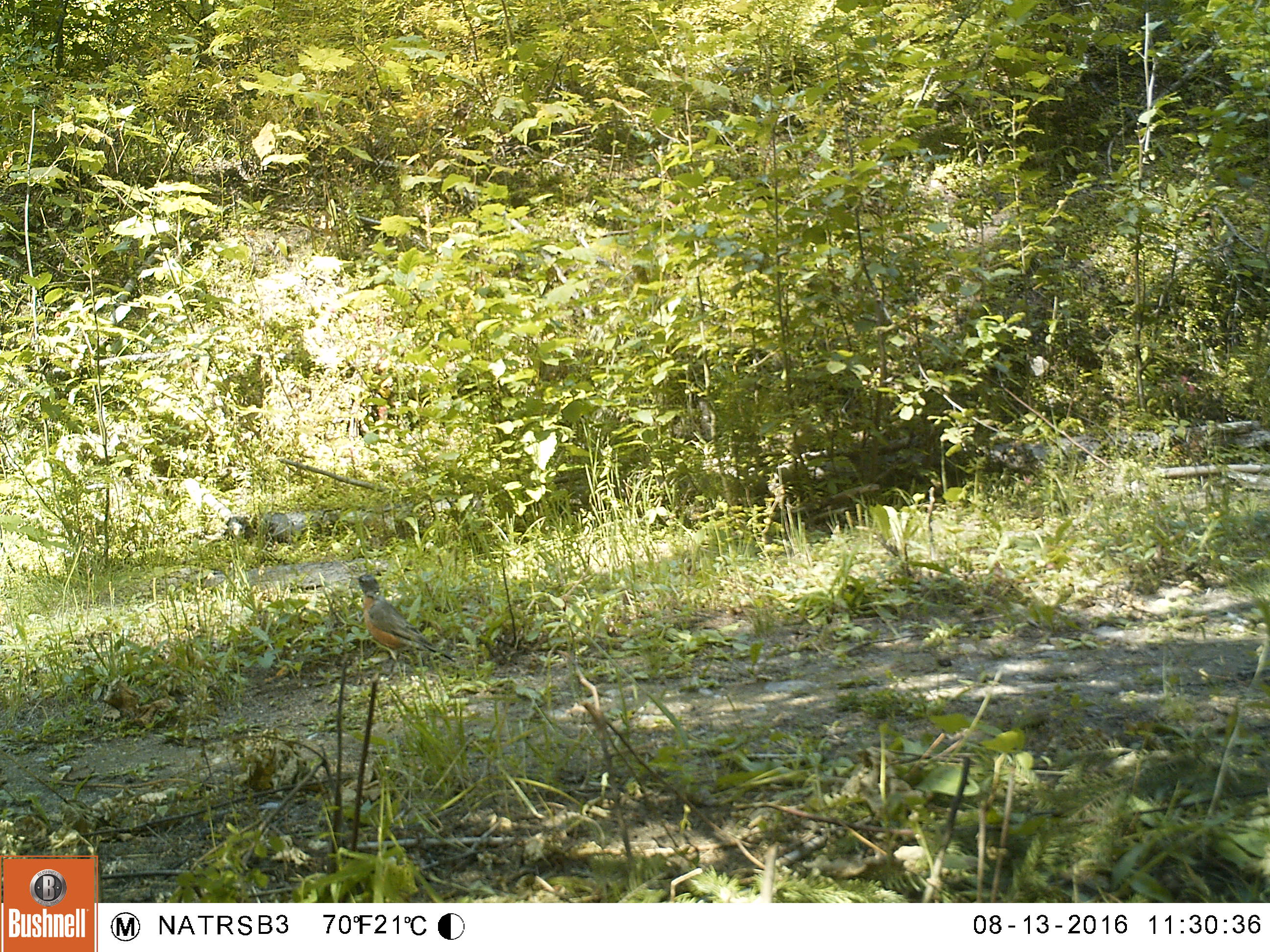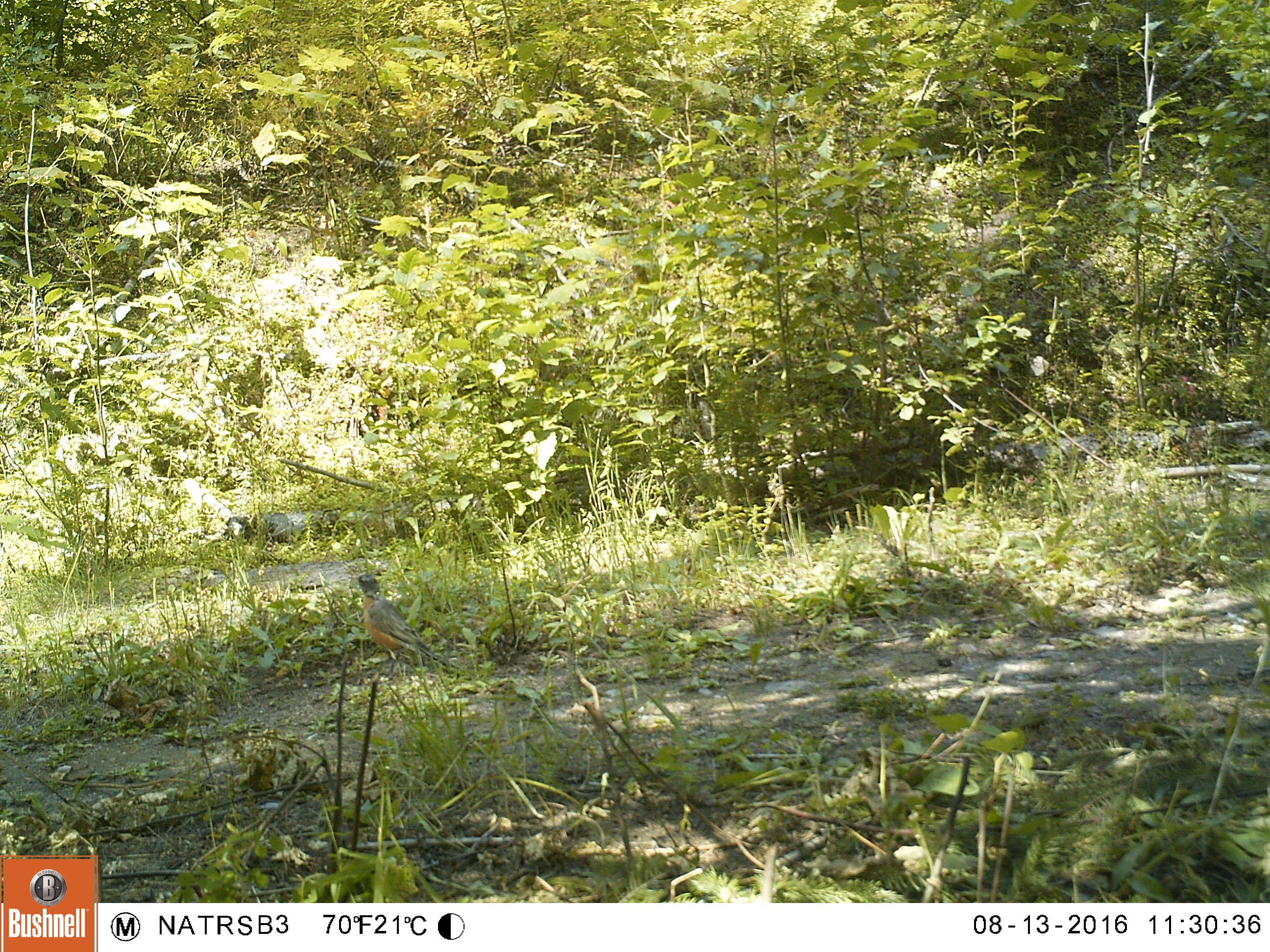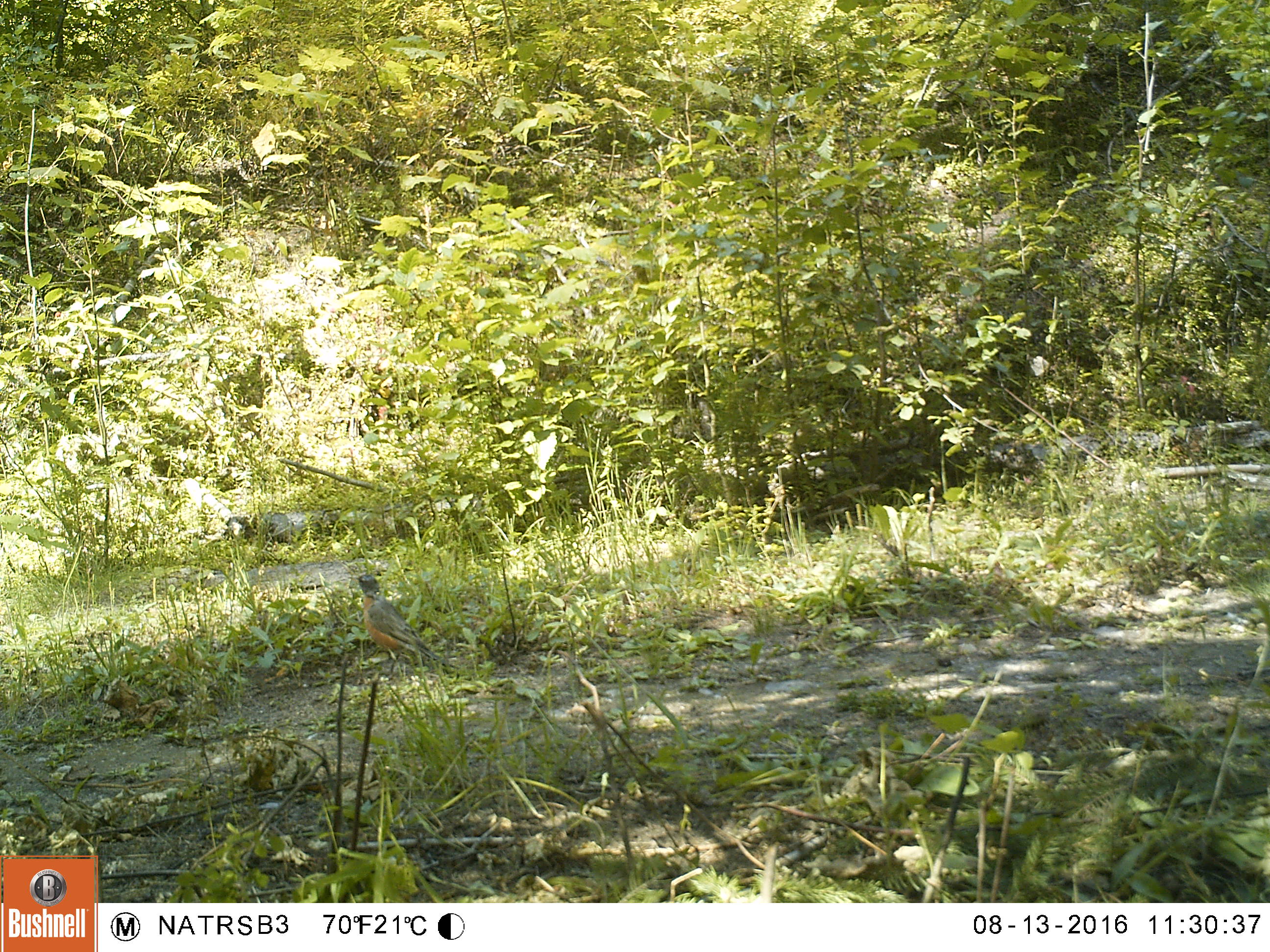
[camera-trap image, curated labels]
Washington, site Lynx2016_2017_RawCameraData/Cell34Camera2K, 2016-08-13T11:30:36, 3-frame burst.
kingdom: Animalia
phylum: Chordata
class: Aves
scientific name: Aves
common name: birds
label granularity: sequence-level